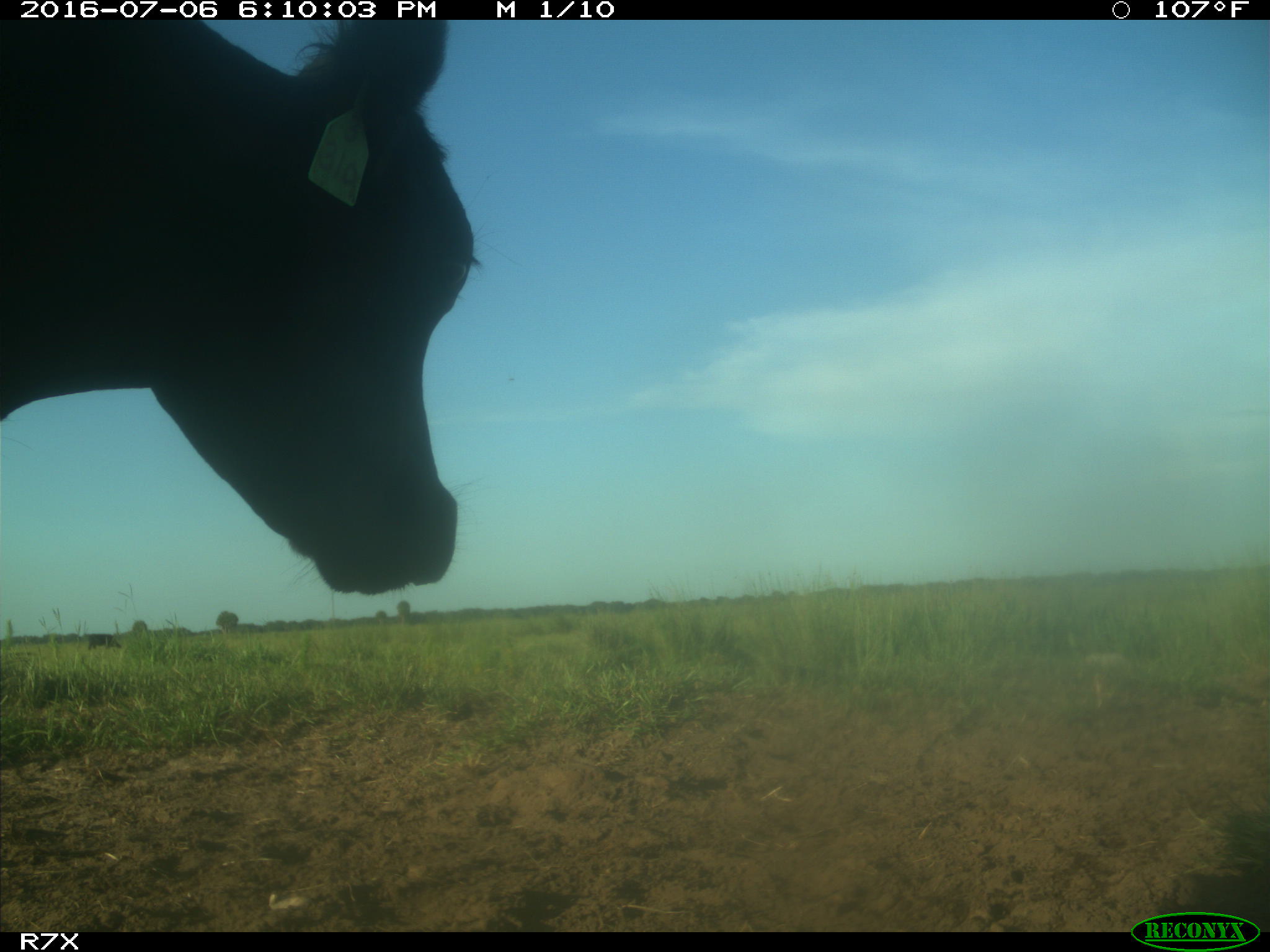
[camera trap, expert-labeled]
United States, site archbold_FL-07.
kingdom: Animalia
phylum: Chordata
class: Mammalia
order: Artiodactyla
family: Bovidae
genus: Bos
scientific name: Bos taurus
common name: domestic cow